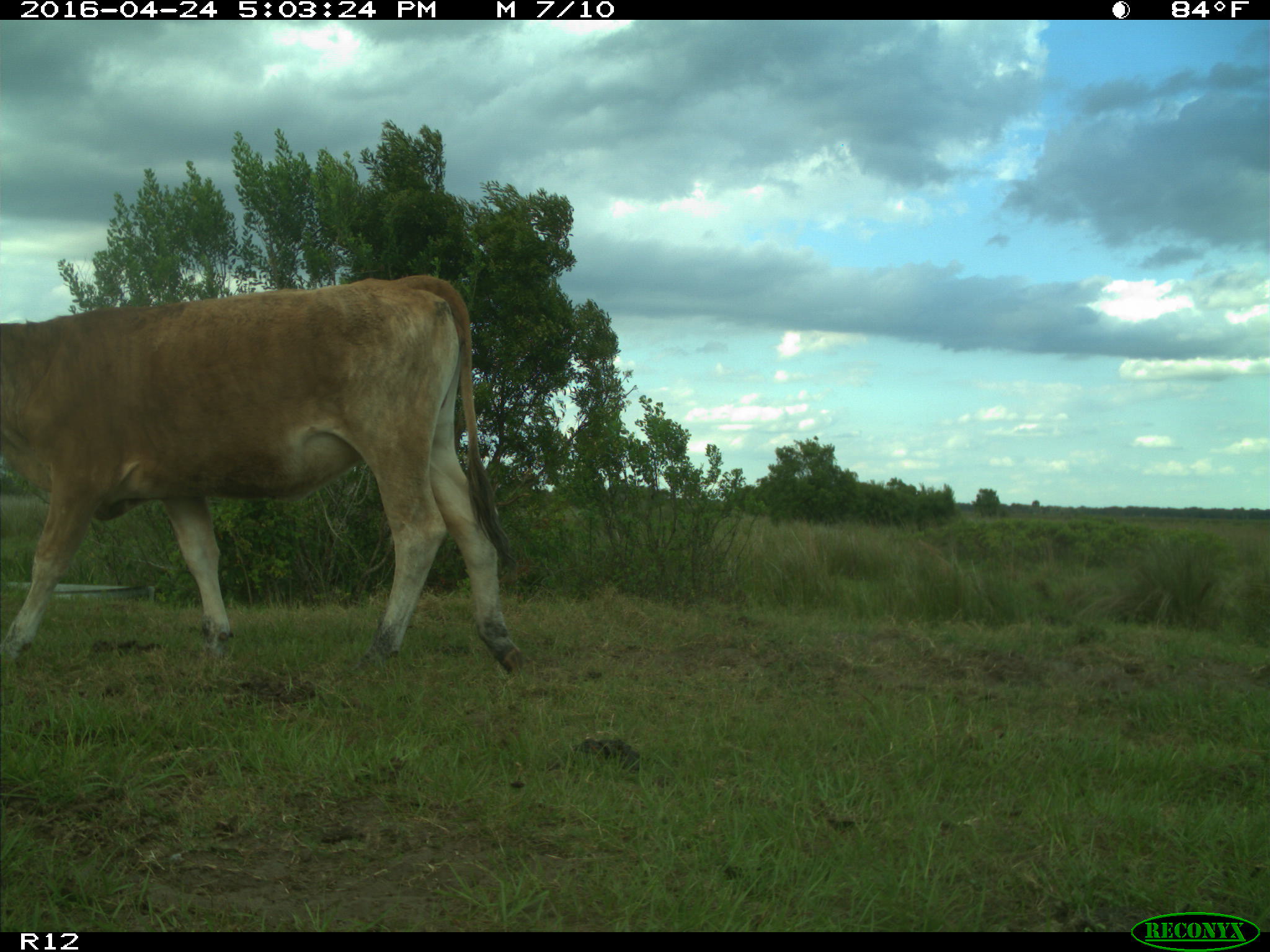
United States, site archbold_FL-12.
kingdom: Animalia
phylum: Chordata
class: Mammalia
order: Artiodactyla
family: Bovidae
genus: Bos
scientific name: Bos taurus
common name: domestic cow